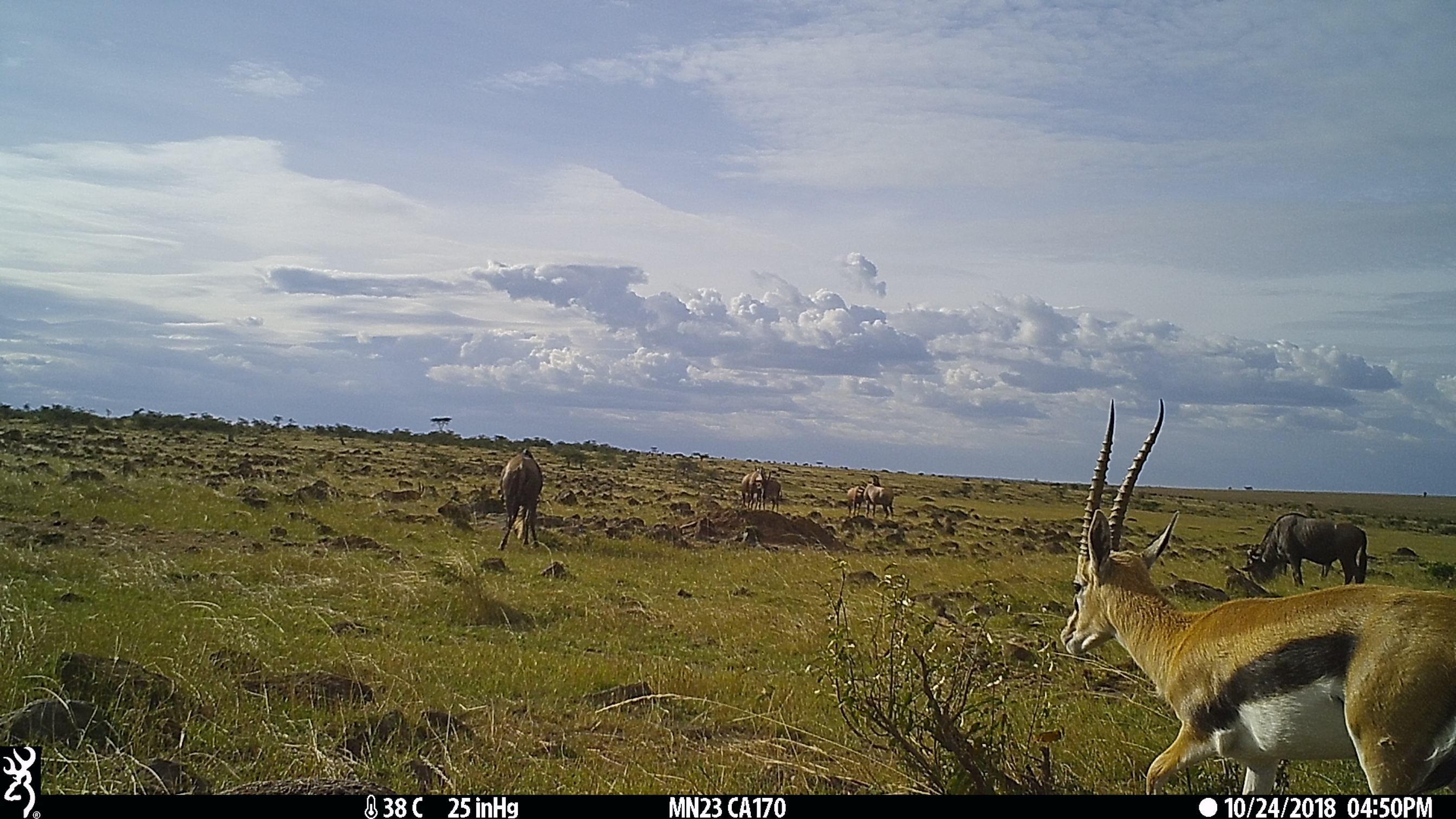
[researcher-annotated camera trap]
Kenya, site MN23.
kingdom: Animalia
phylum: Chordata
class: Mammalia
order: Artiodactyla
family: Bovidae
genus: Damaliscus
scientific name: Damaliscus lunatus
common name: topi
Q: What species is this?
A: Topi (Damaliscus lunatus).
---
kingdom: Animalia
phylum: Chordata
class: Mammalia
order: Artiodactyla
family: Bovidae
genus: Eudorcas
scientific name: Eudorcas thomsonii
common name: thomon's gazelle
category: gazelle thomsons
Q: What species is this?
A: Gazelle thomsons (thomon's gazelle) (Eudorcas thomsonii).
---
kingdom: Animalia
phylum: Chordata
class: Mammalia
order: Artiodactyla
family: Bovidae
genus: Connochaetes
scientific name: Connochaetes taurinus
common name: blue wildebeest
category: wildebeest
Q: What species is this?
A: Wildebeest (blue wildebeest) (Connochaetes taurinus).